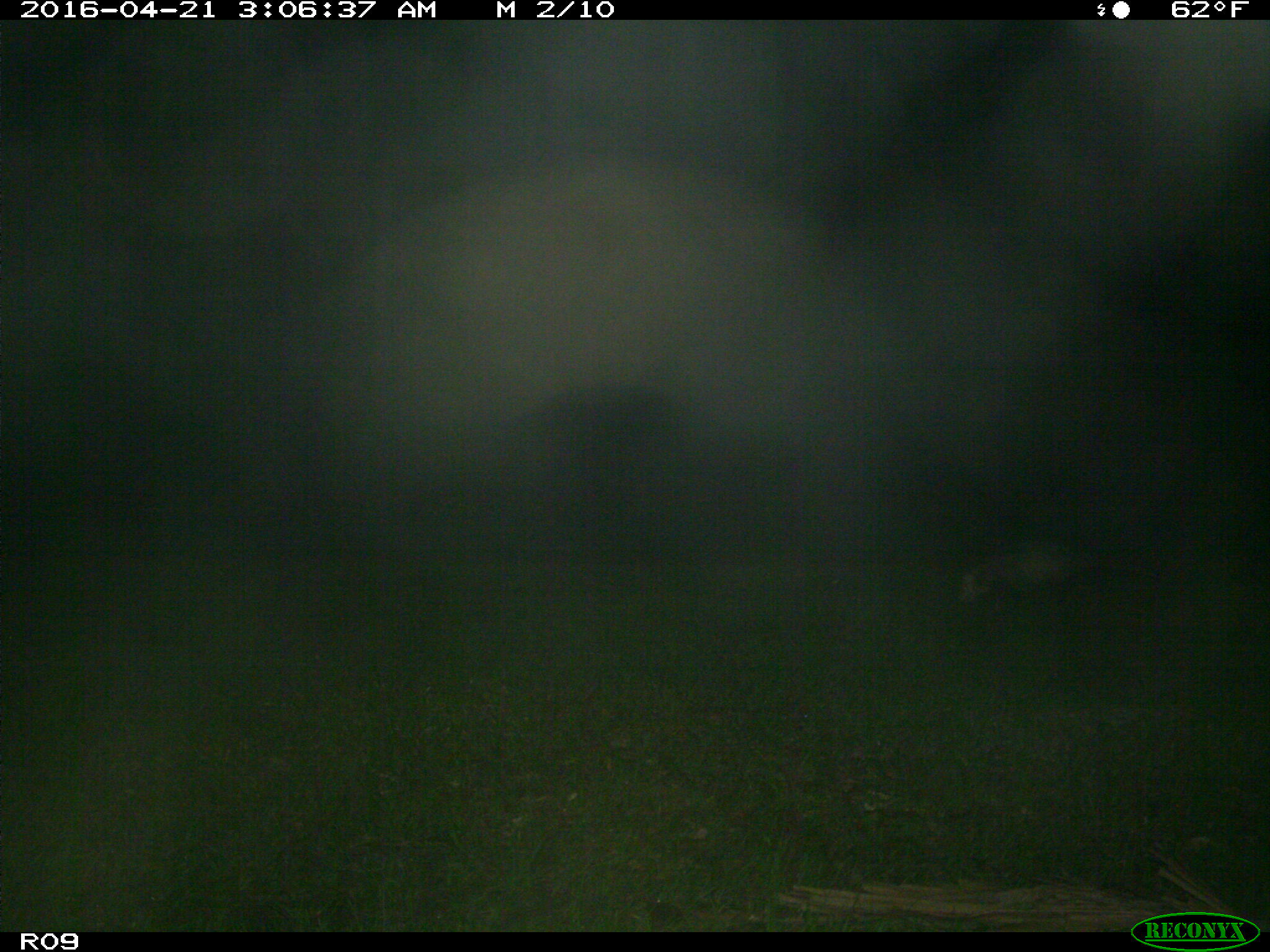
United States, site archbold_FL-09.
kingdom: Animalia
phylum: Chordata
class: Mammalia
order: Didelphimorphia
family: Didelphidae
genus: Didelphis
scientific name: Didelphis virginiana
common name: virginia opossum